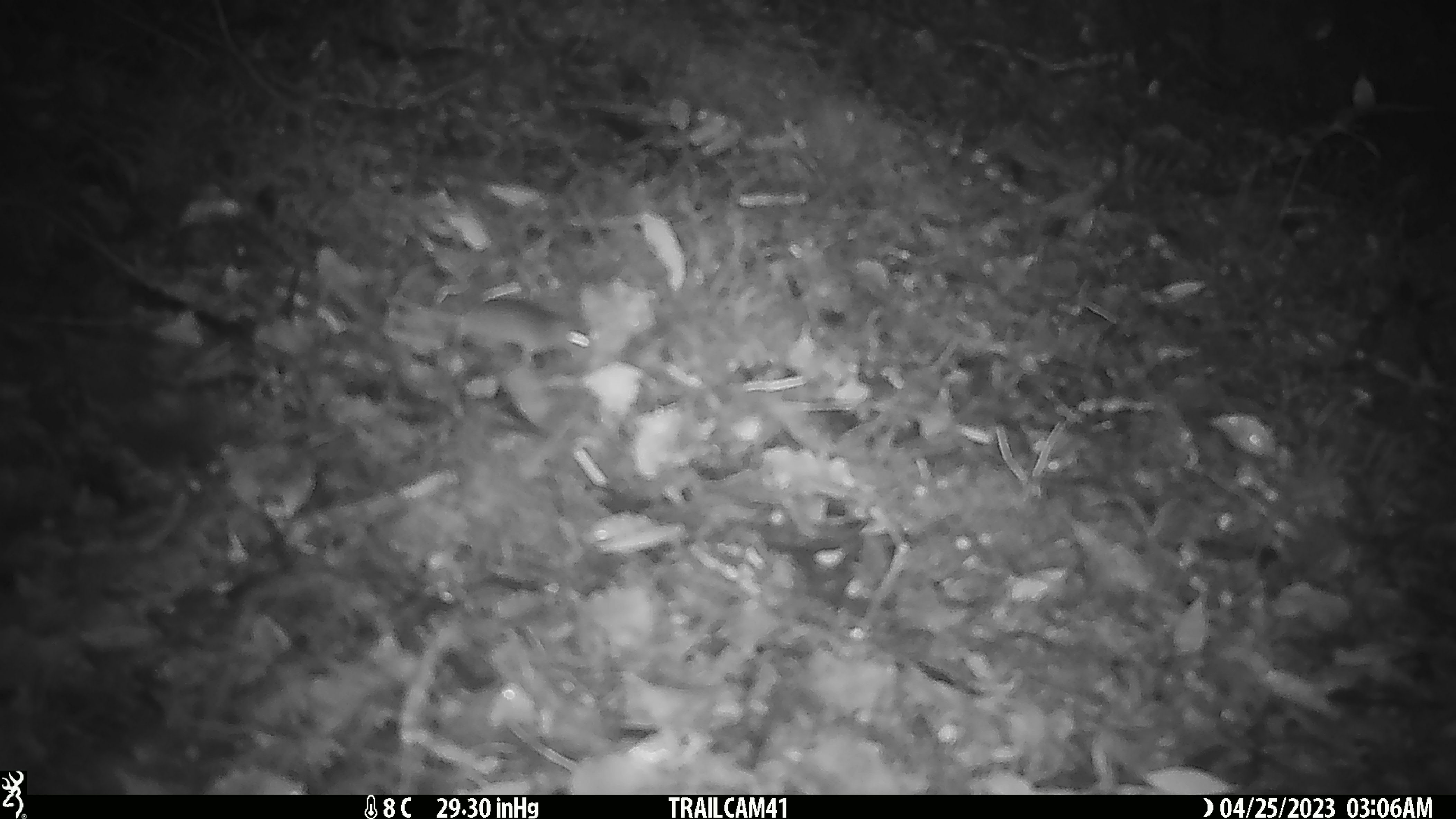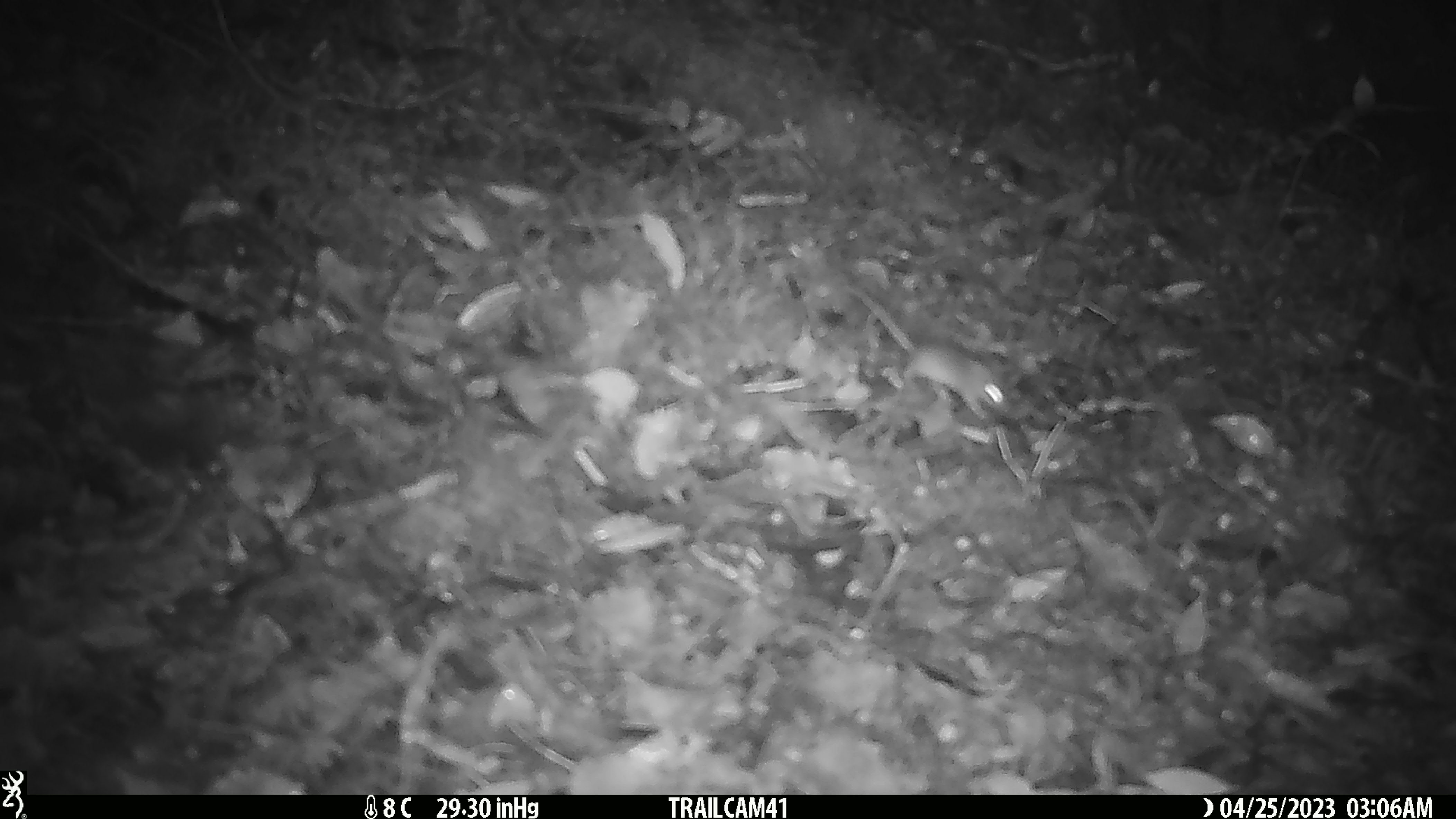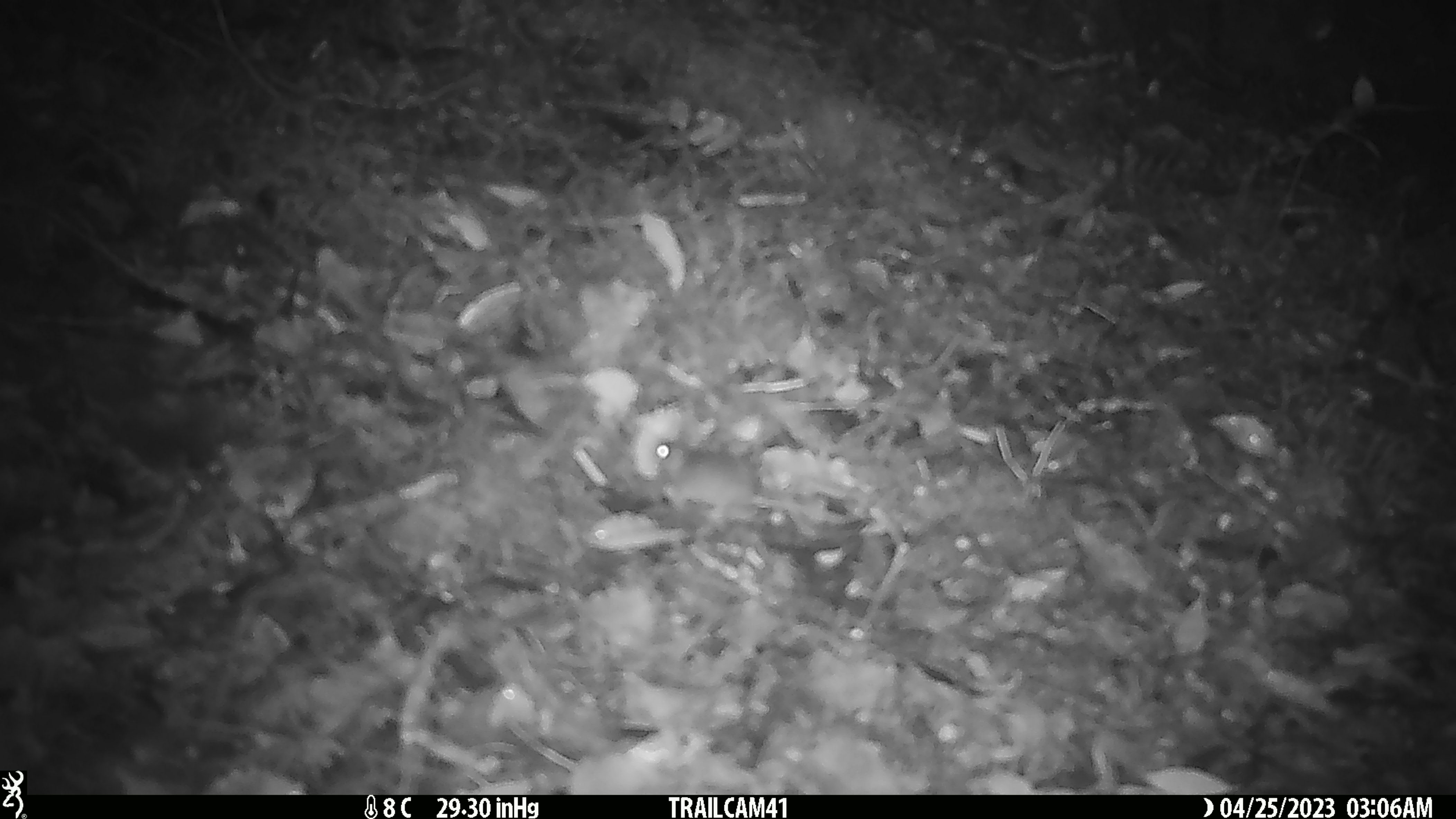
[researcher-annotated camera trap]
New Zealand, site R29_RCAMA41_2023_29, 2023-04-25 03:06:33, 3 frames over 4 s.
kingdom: Animalia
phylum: Chordata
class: Mammalia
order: Rodentia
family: Muridae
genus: Mus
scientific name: Mus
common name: mouse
Mouse (Mus).